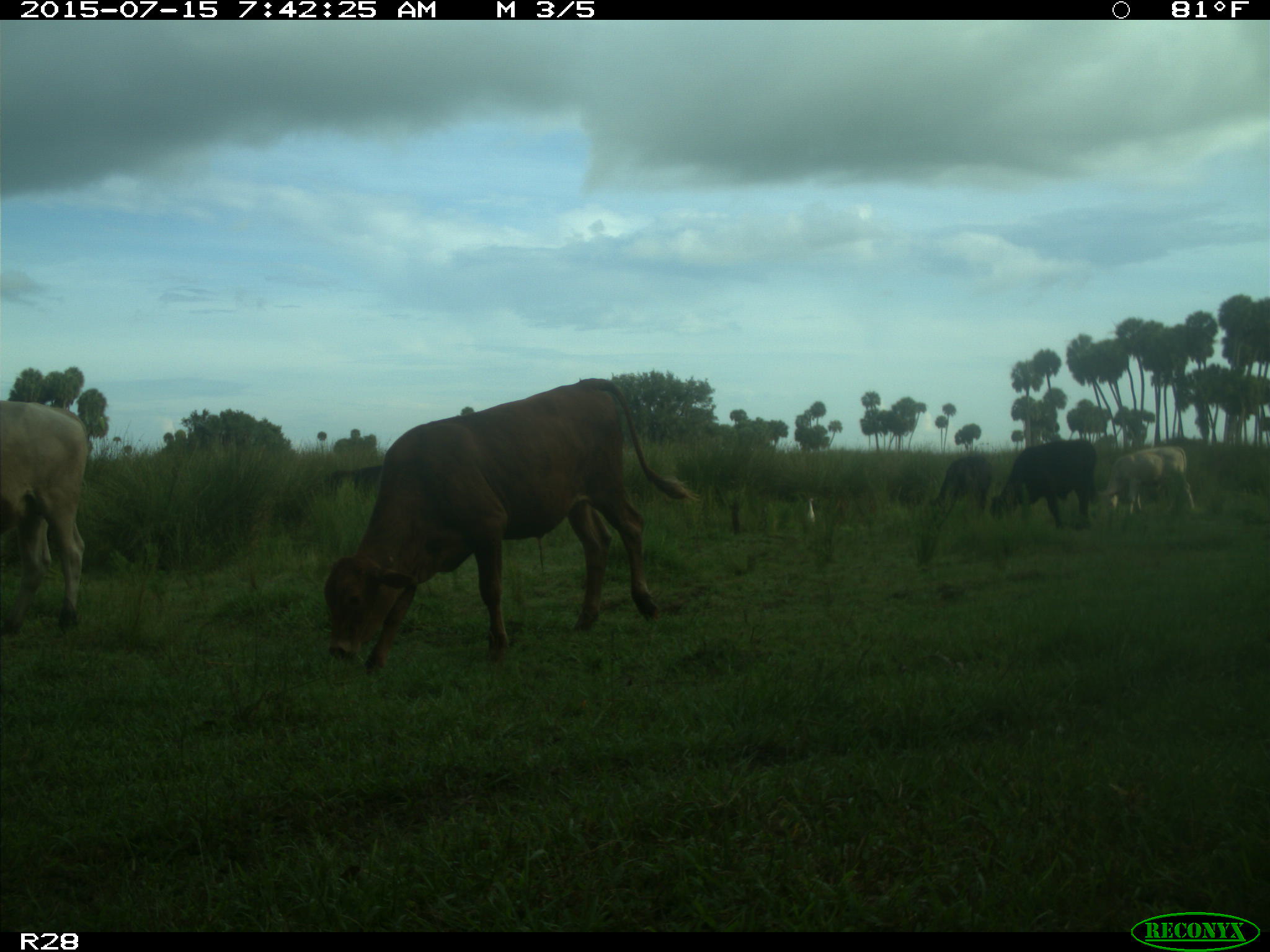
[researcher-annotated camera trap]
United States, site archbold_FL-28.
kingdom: Animalia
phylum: Chordata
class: Mammalia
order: Artiodactyla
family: Bovidae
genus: Bos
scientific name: Bos taurus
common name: domestic cow